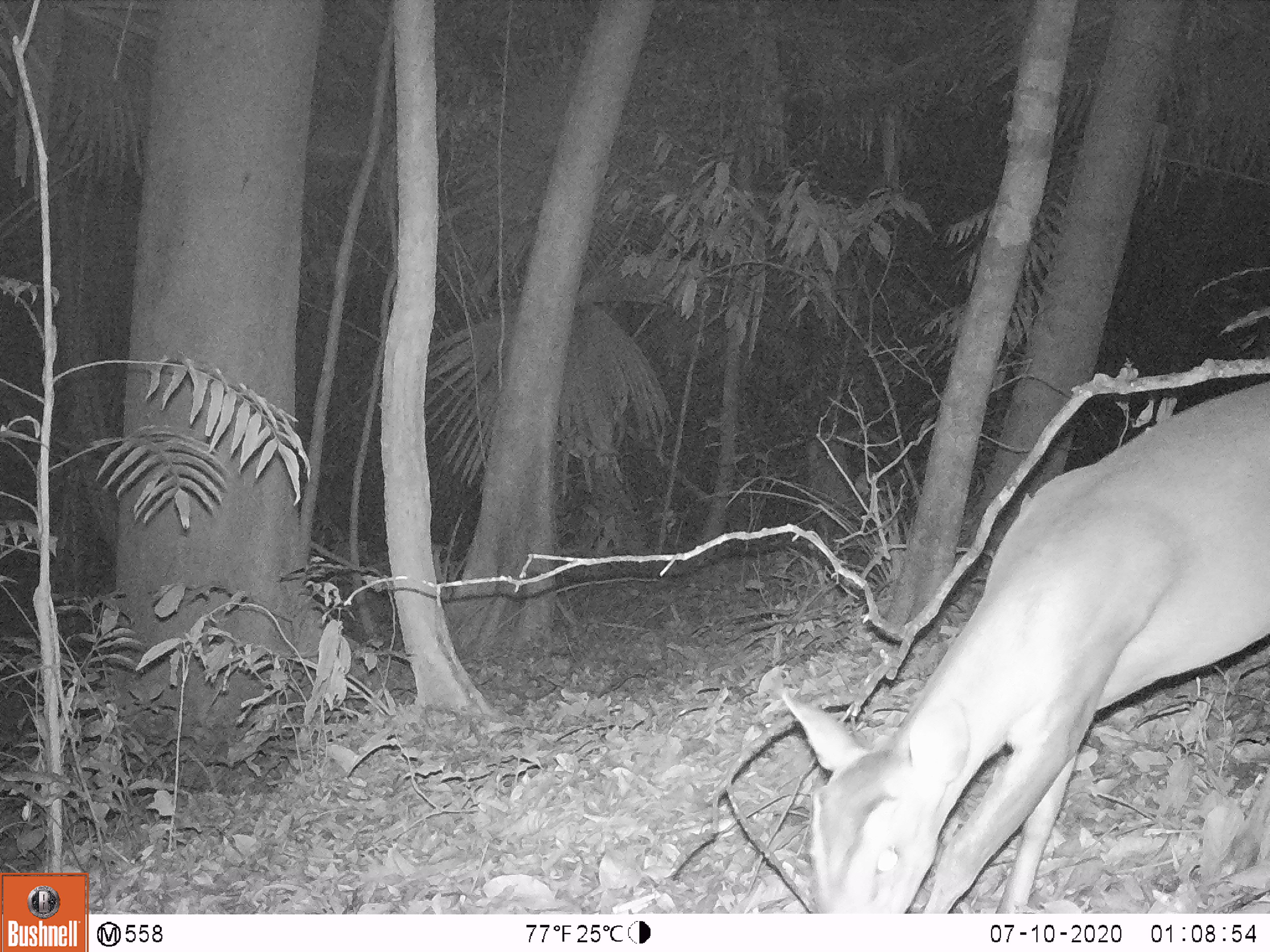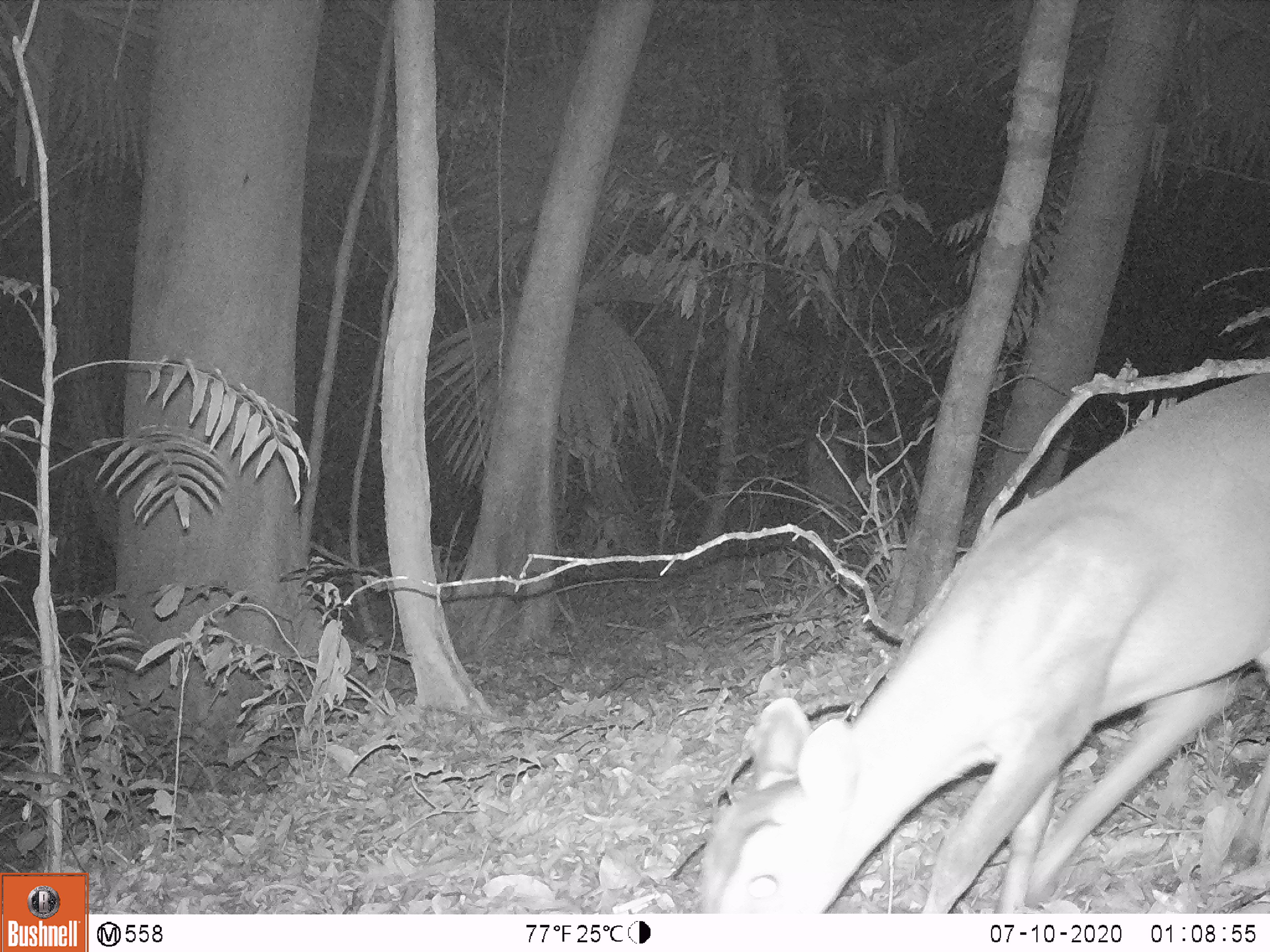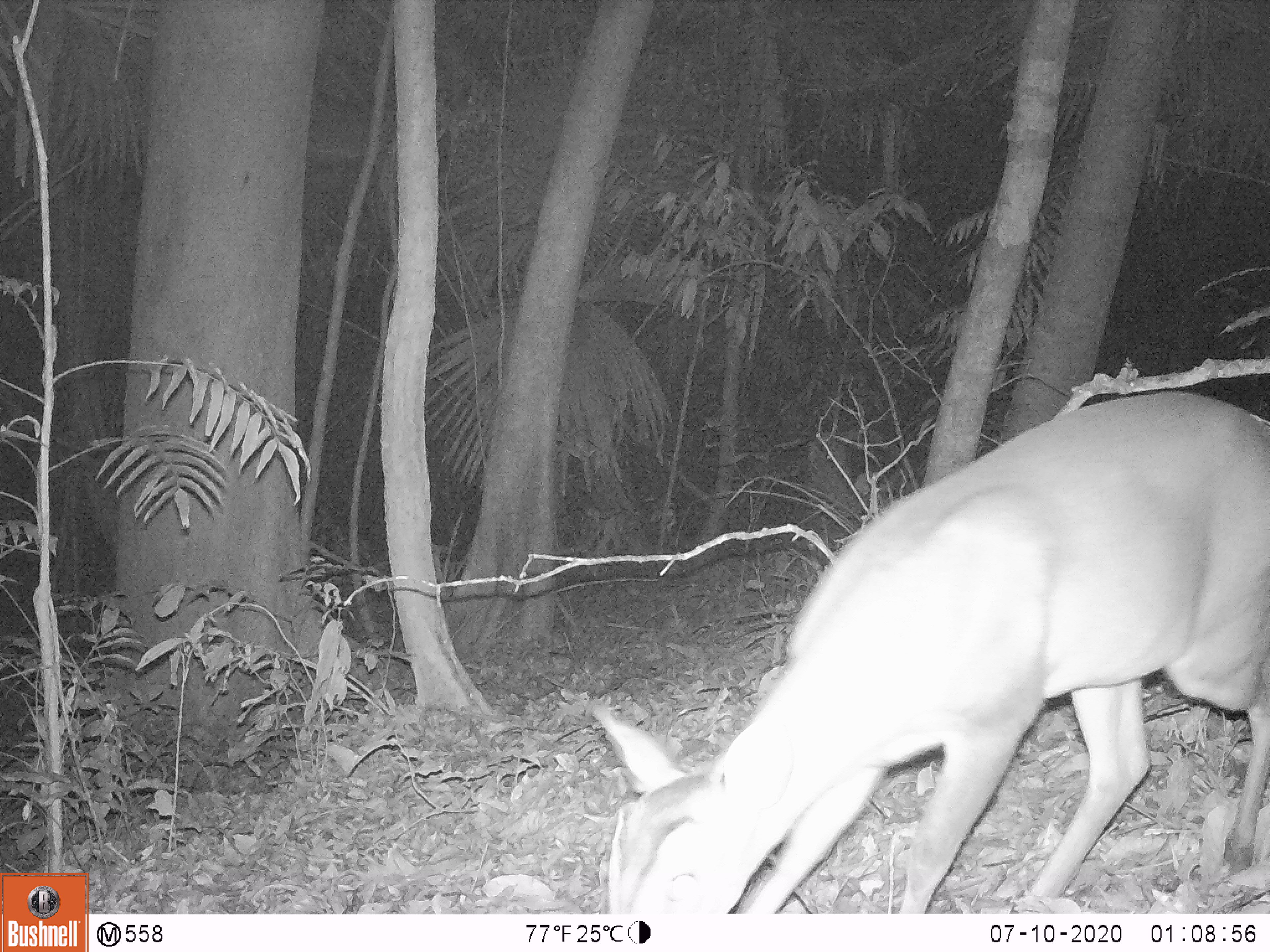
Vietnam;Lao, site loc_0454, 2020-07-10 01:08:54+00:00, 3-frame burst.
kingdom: Animalia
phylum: Chordata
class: Mammalia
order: Artiodactyla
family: Cervidae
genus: Muntiacus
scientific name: Muntiacus vuquangensis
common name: large-antlered muntjac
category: large antlered muntjac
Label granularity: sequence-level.